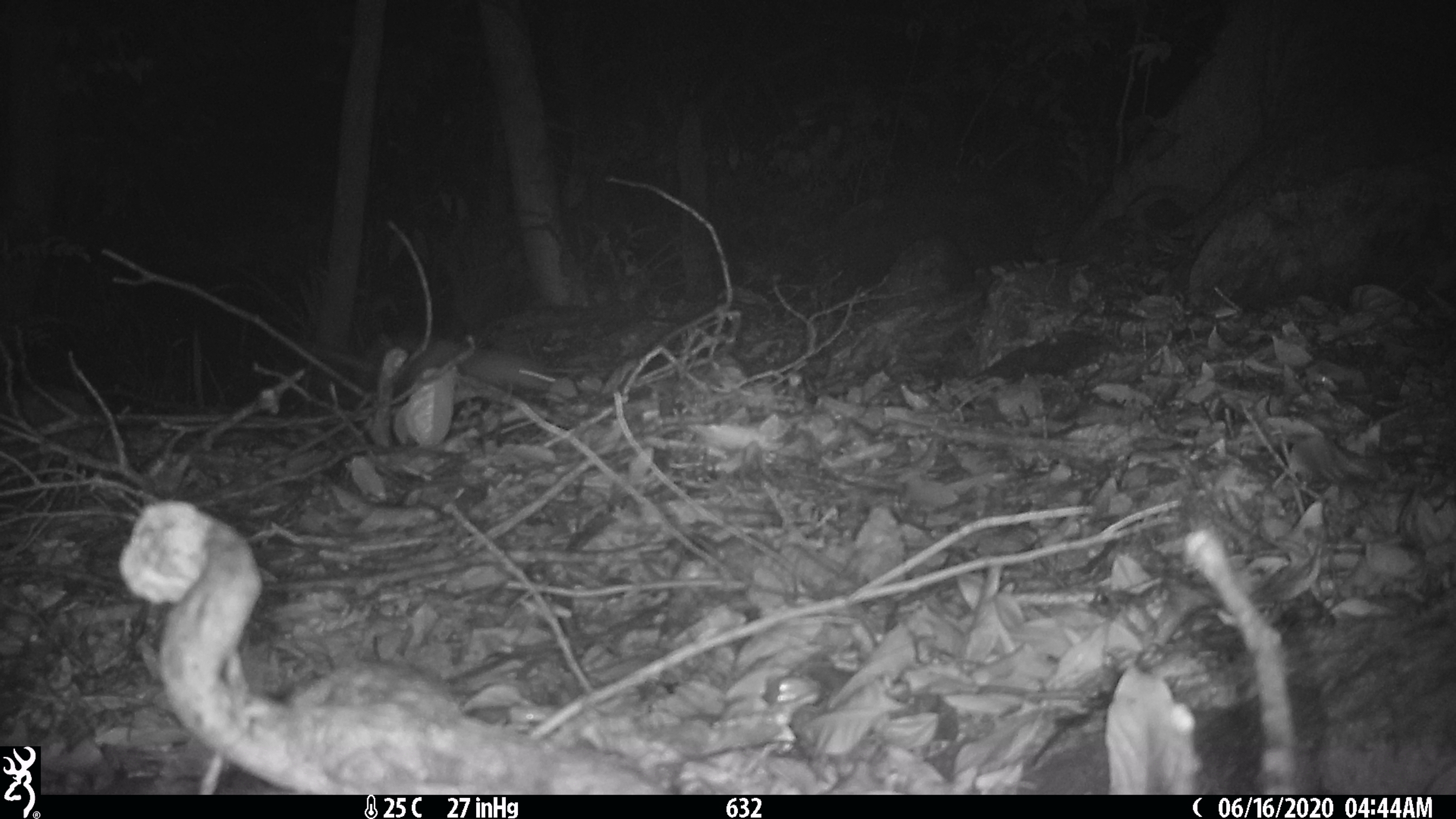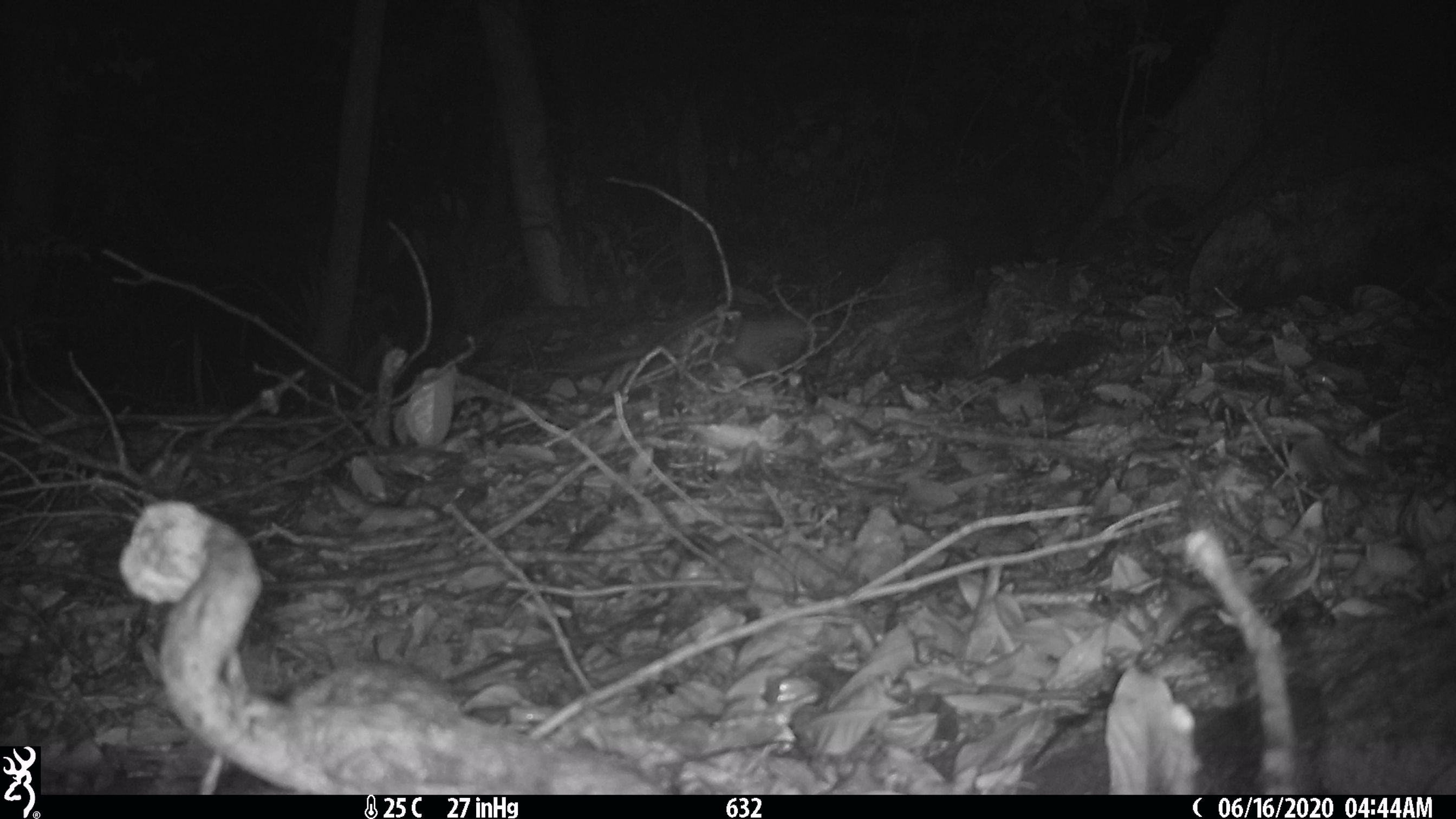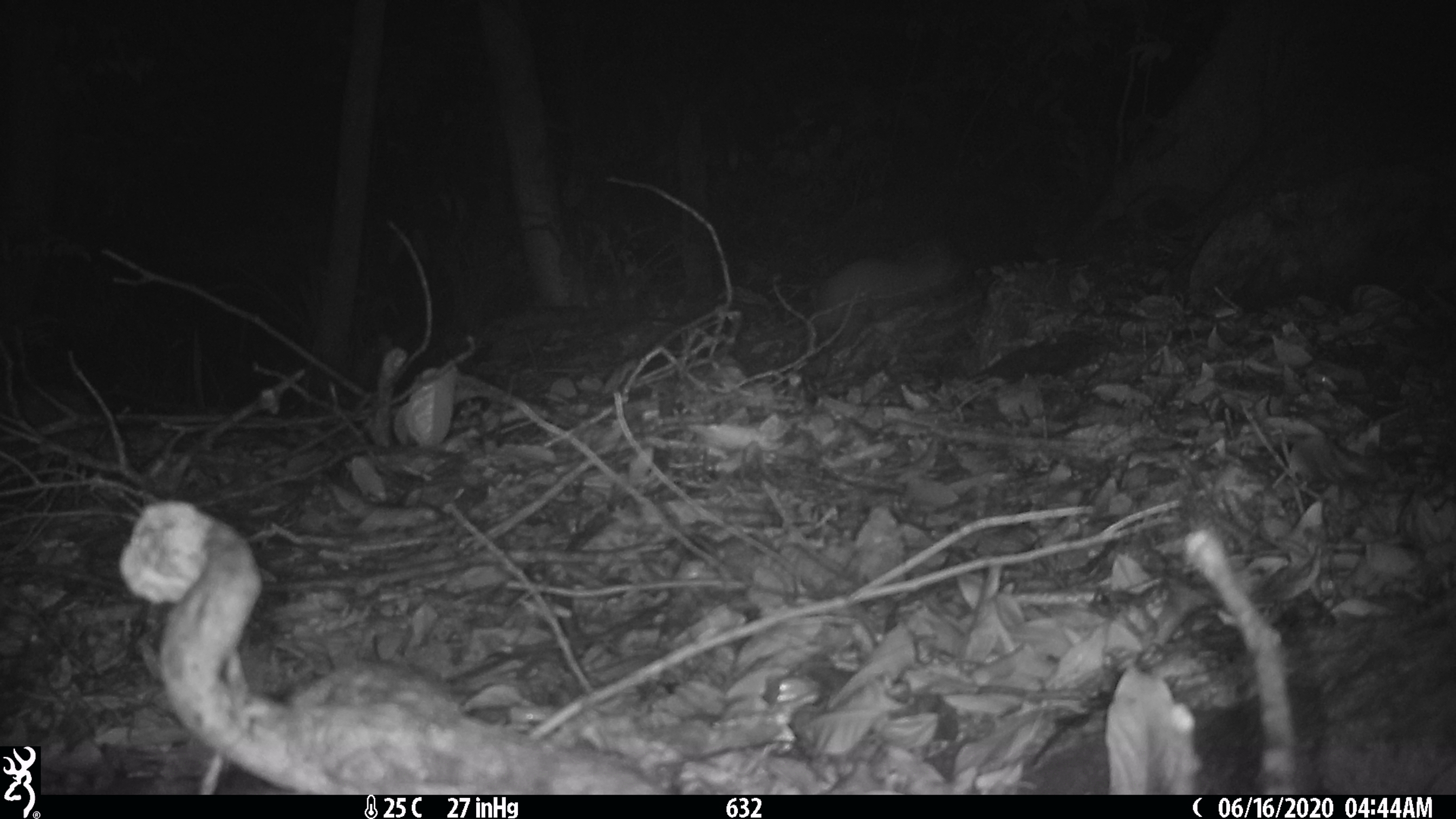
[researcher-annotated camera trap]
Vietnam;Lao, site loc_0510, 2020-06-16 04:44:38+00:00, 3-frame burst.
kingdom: Animalia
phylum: Chordata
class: Mammalia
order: Carnivora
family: Mustelidae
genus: Melogale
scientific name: Melogale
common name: ferret badger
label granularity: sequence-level